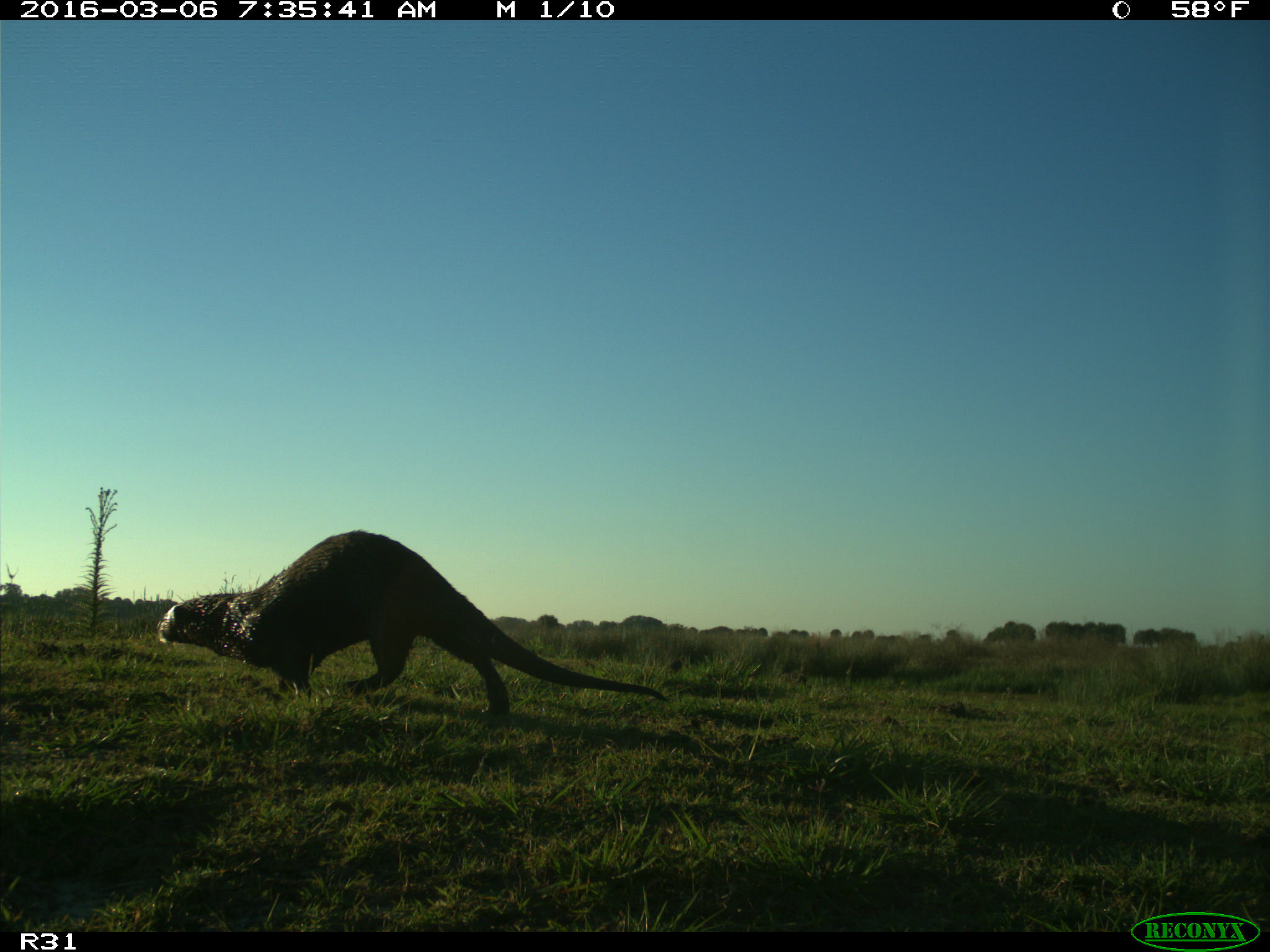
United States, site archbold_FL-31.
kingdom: Animalia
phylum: Chordata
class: Mammalia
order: Carnivora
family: Mustelidae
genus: Lontra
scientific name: Lontra canadensis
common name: north american river otter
Lontra canadensis (north american river otter).